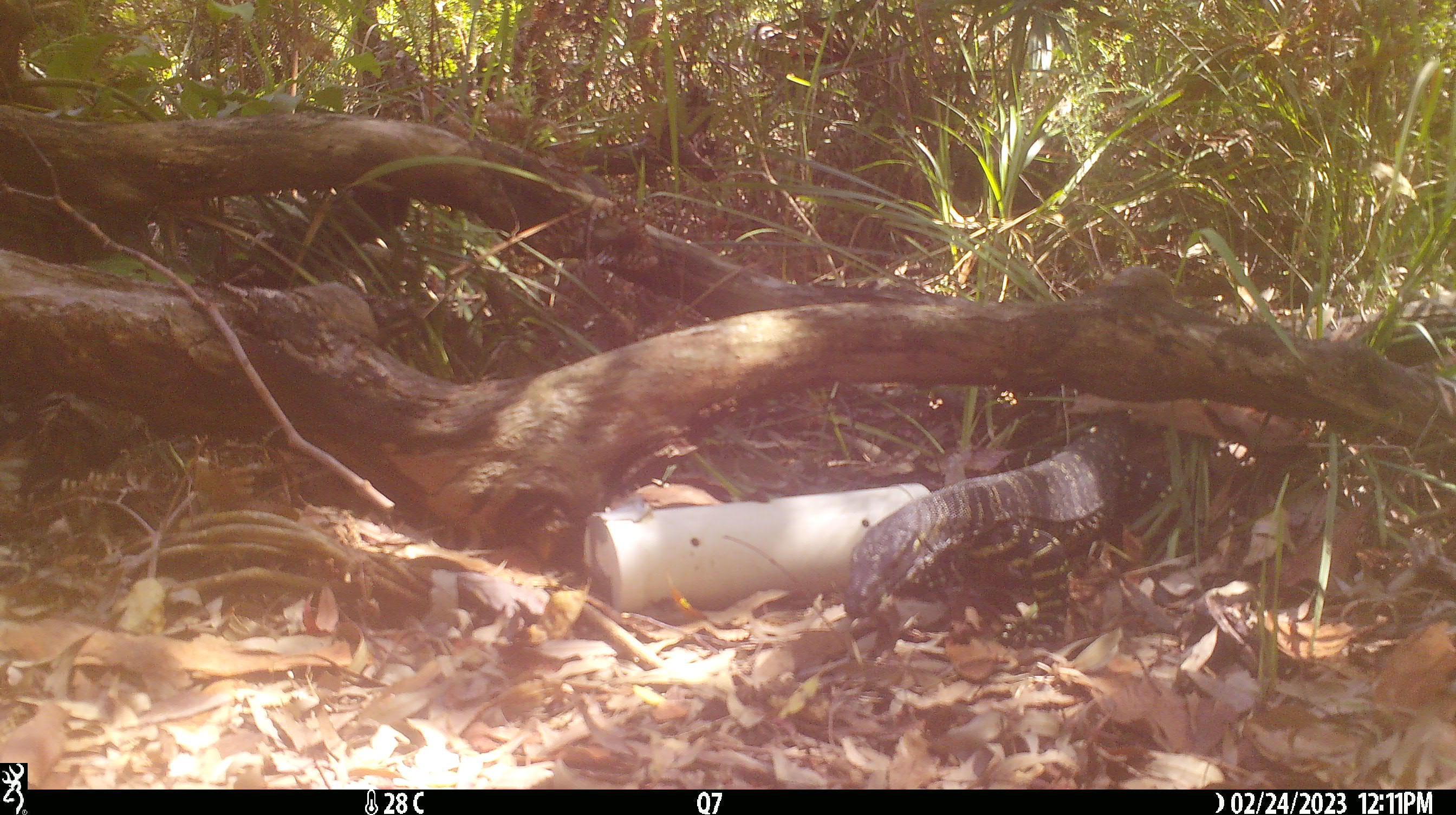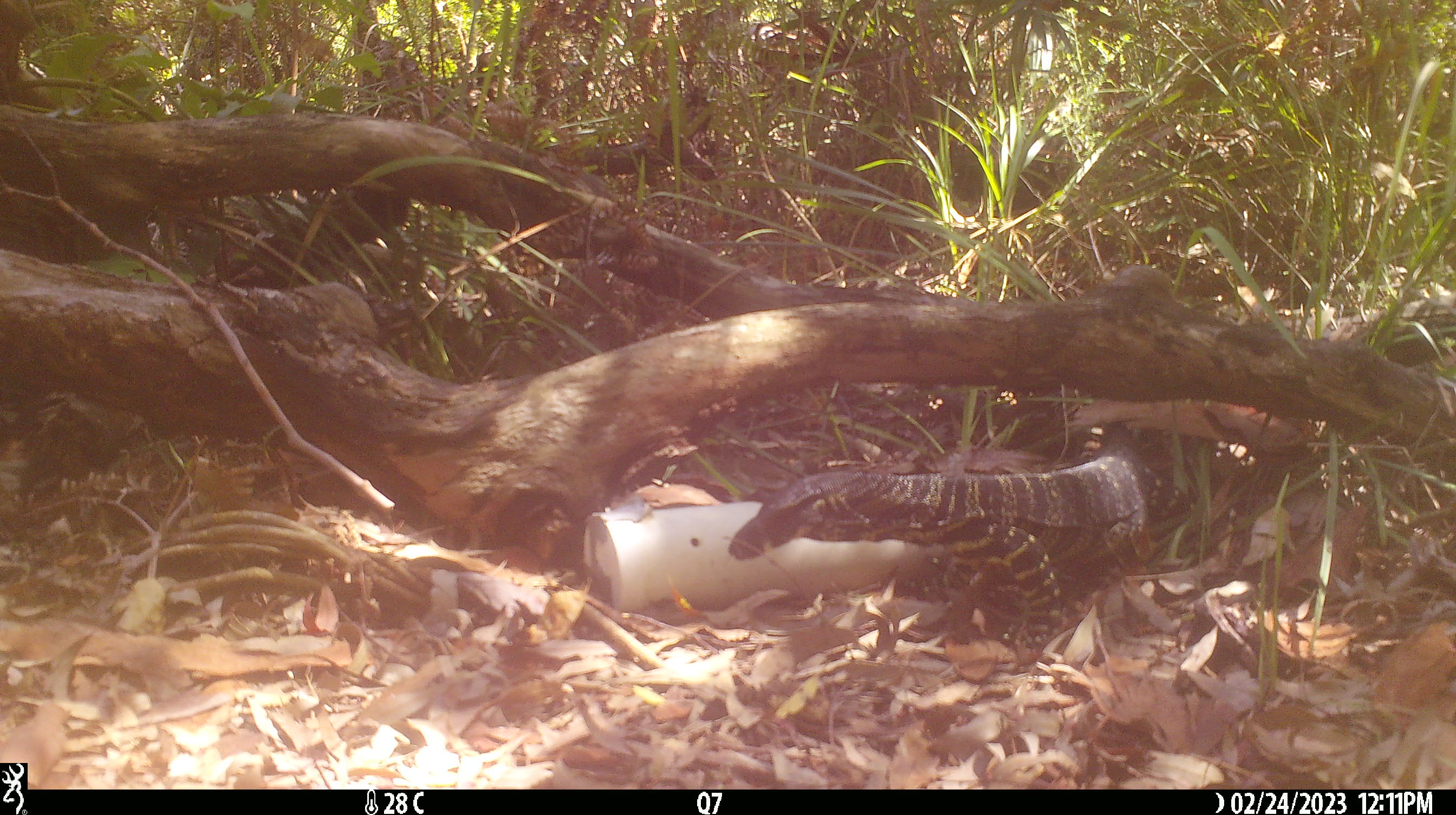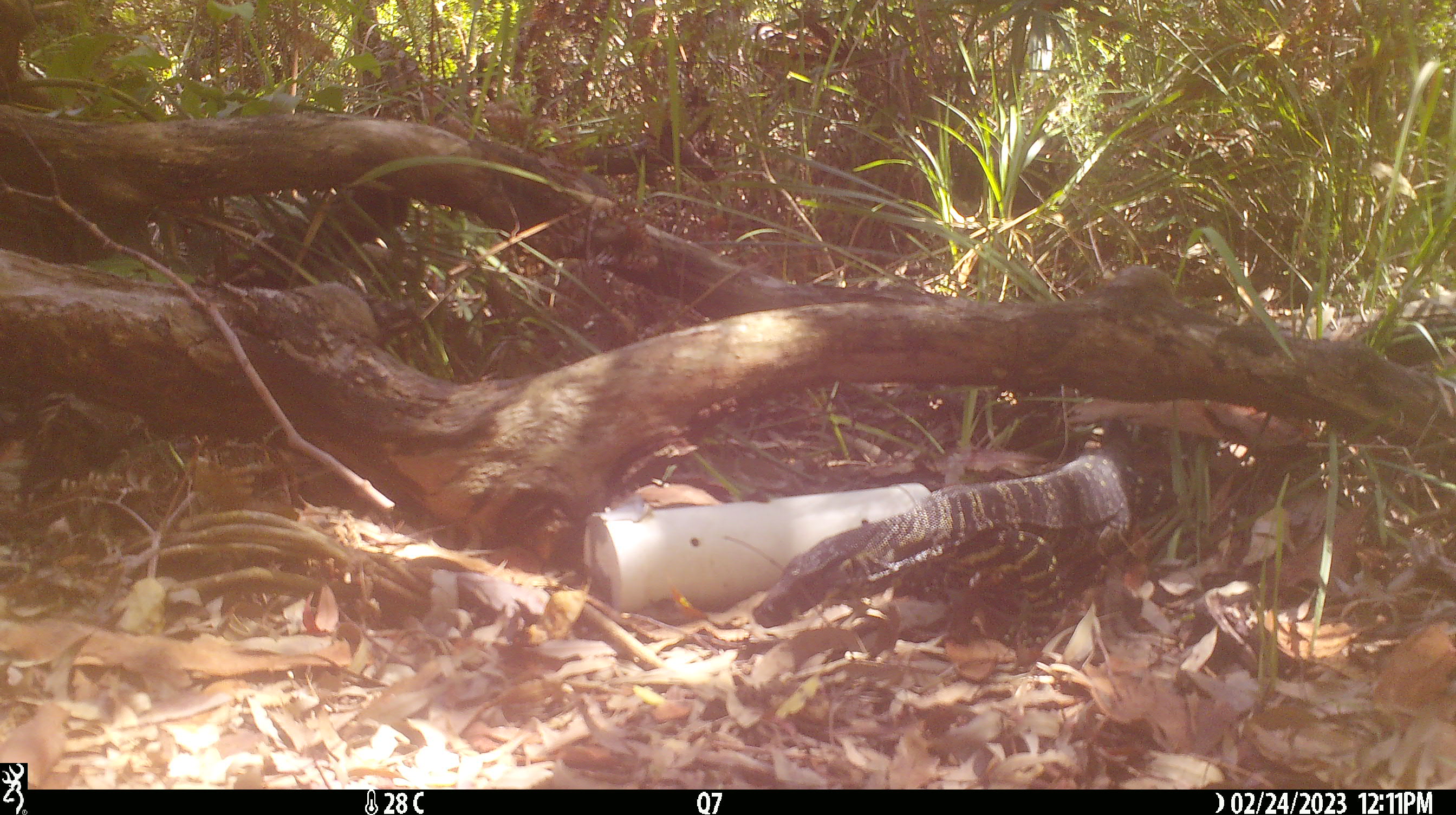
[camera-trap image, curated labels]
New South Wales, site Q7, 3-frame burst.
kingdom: Animalia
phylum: Chordata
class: Reptilia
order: Squamata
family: Varanidae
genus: Varanus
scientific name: Varanus varius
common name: lace monitor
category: goanna